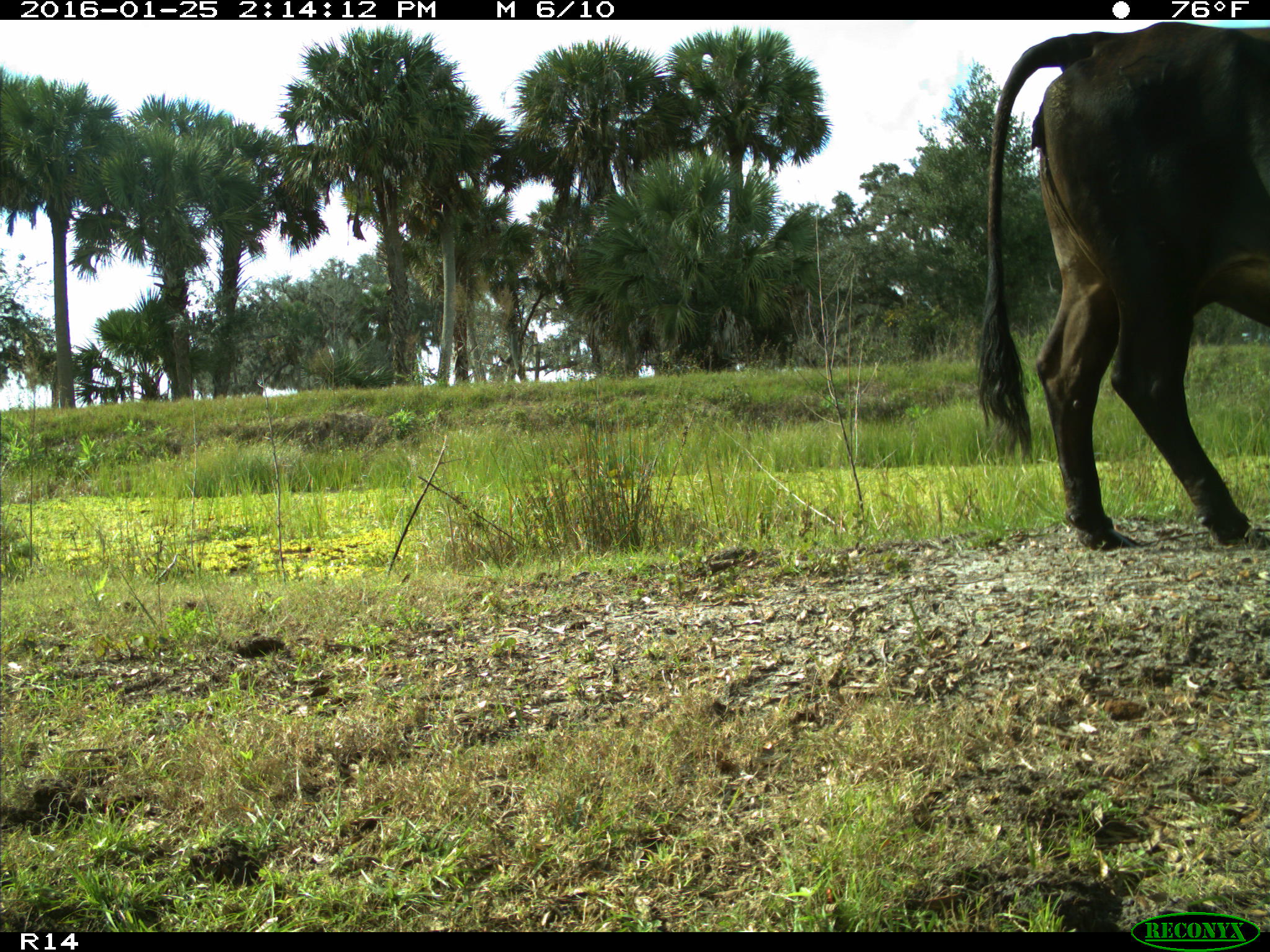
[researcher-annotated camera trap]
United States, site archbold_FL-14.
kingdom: Animalia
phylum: Chordata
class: Mammalia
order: Artiodactyla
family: Bovidae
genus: Bos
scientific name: Bos taurus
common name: domestic cow